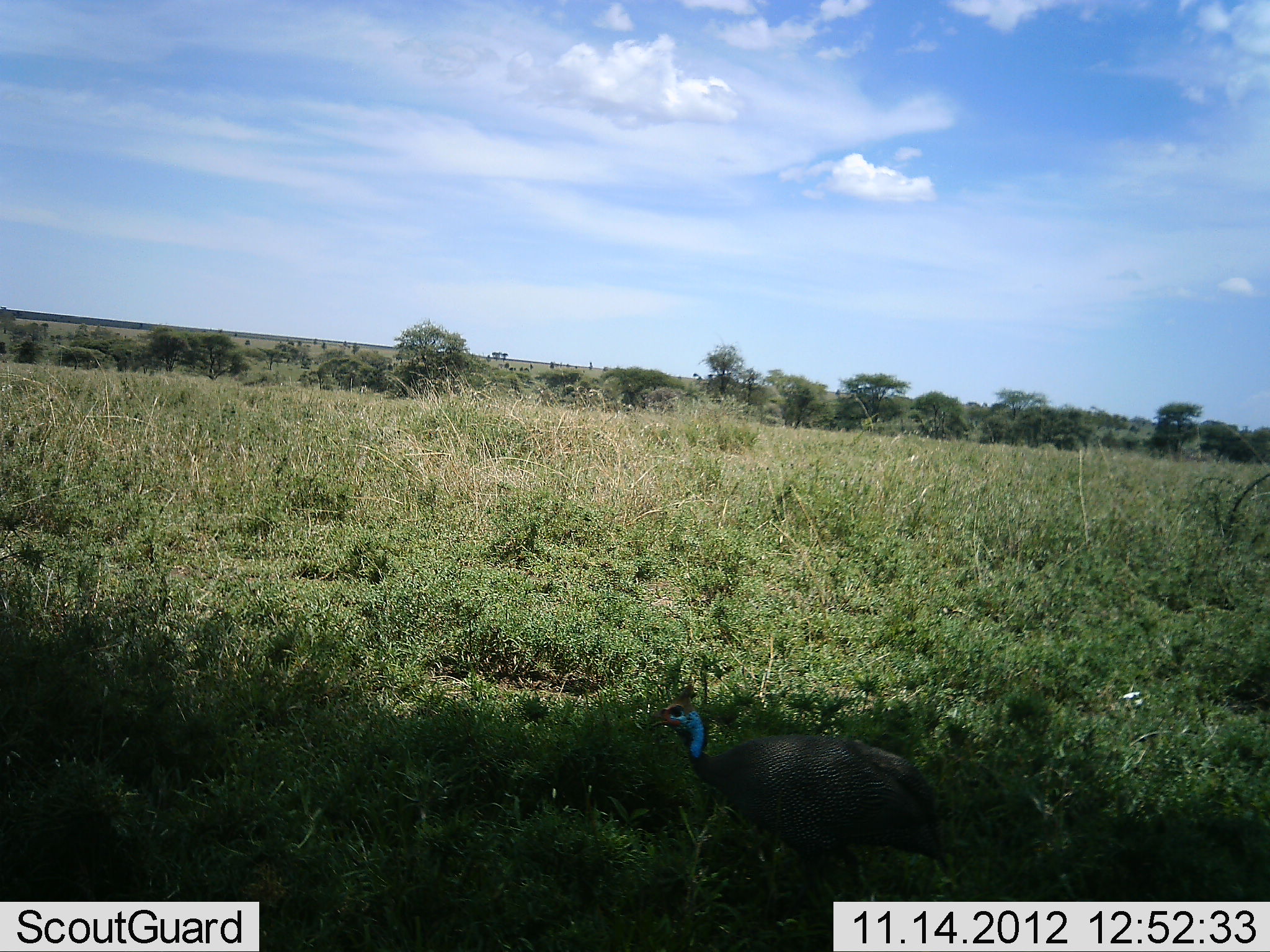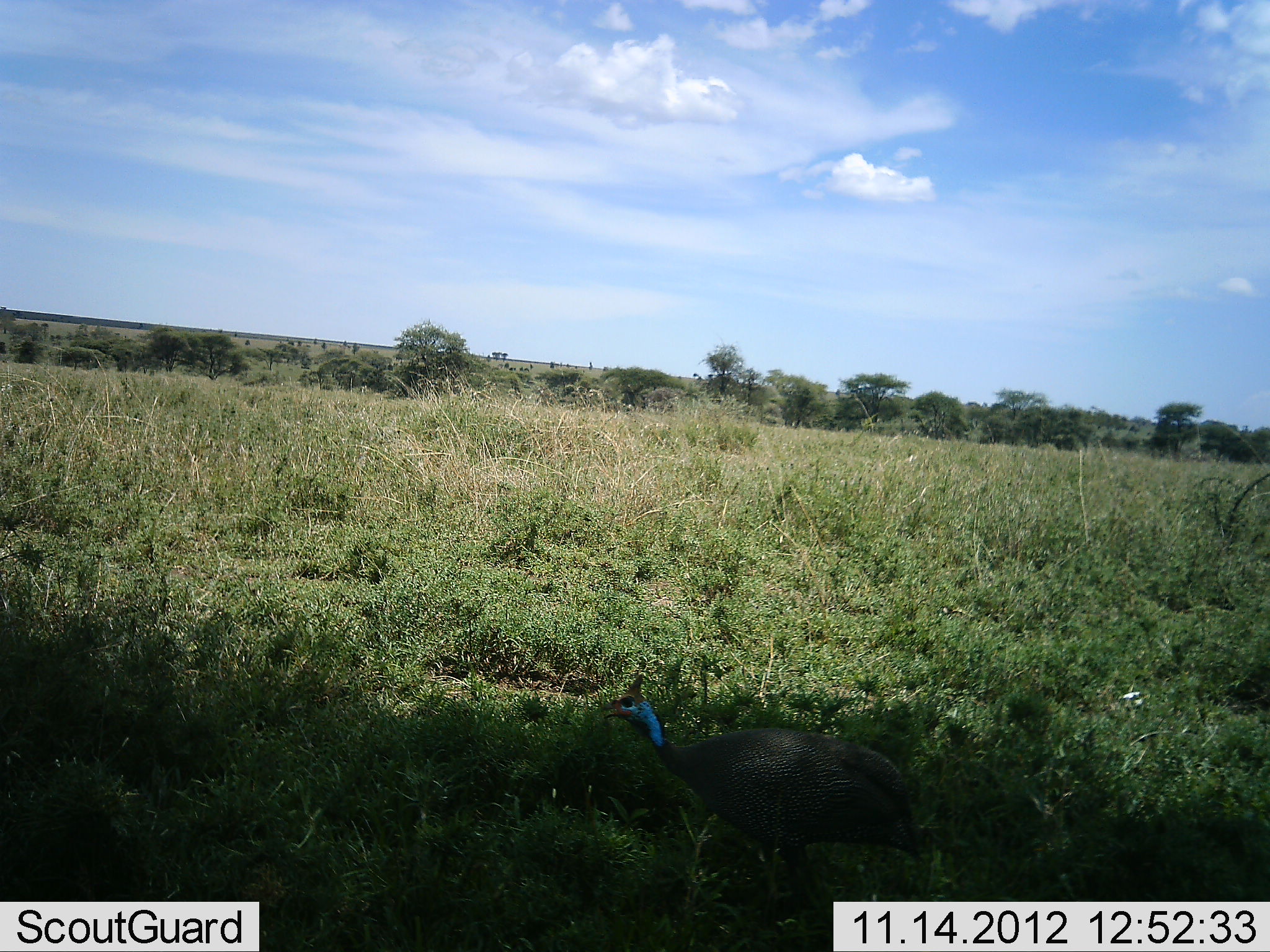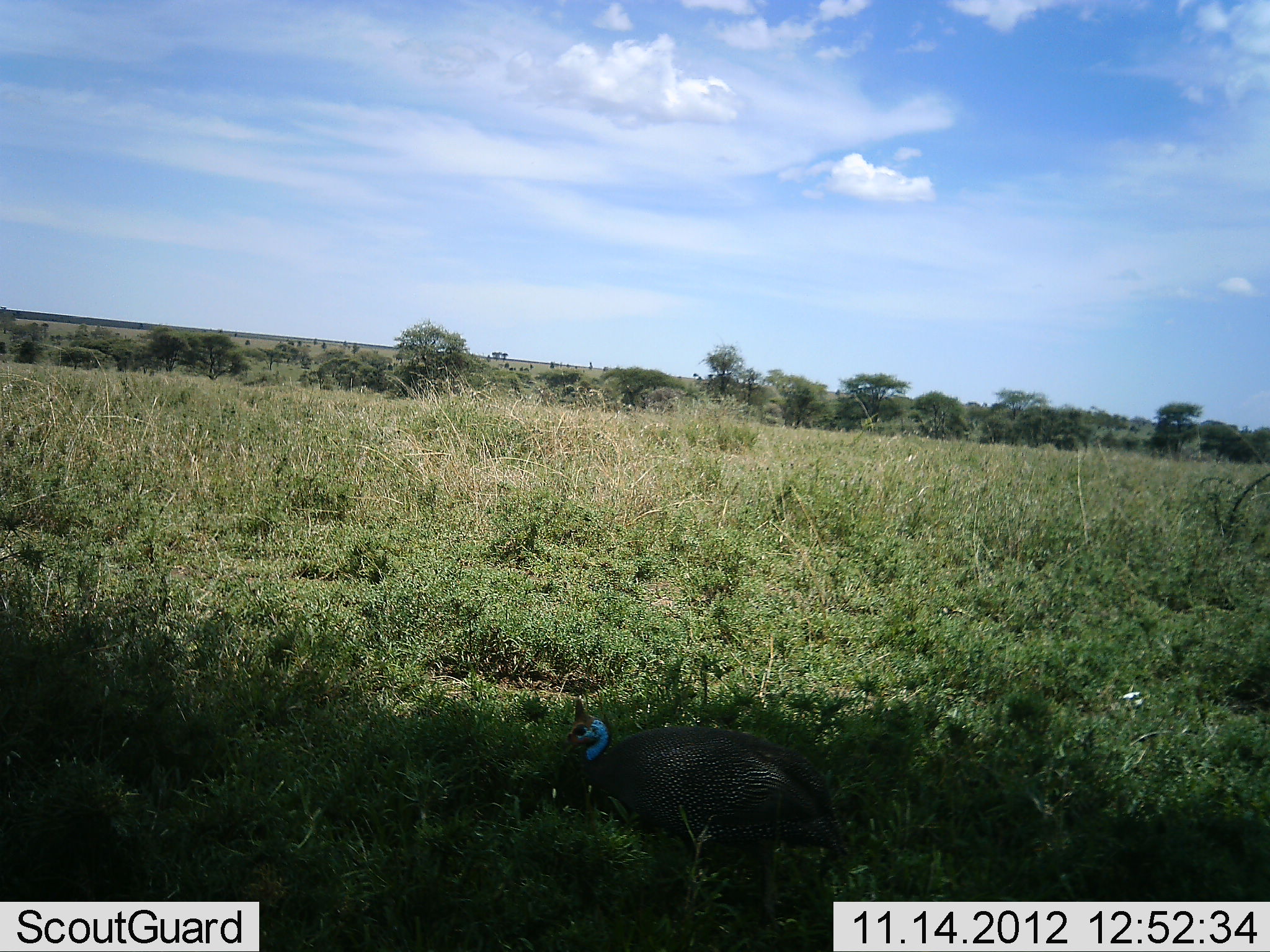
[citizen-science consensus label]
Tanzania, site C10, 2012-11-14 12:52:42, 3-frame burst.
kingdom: Animalia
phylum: Chordata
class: Aves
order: Galliformes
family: Numididae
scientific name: Numididae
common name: guinea fowl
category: guineafowl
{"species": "guineafowl (guinea fowl) (Numididae)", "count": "1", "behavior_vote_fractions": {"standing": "0%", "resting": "0%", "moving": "100%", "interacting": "0%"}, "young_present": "0%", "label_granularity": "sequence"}